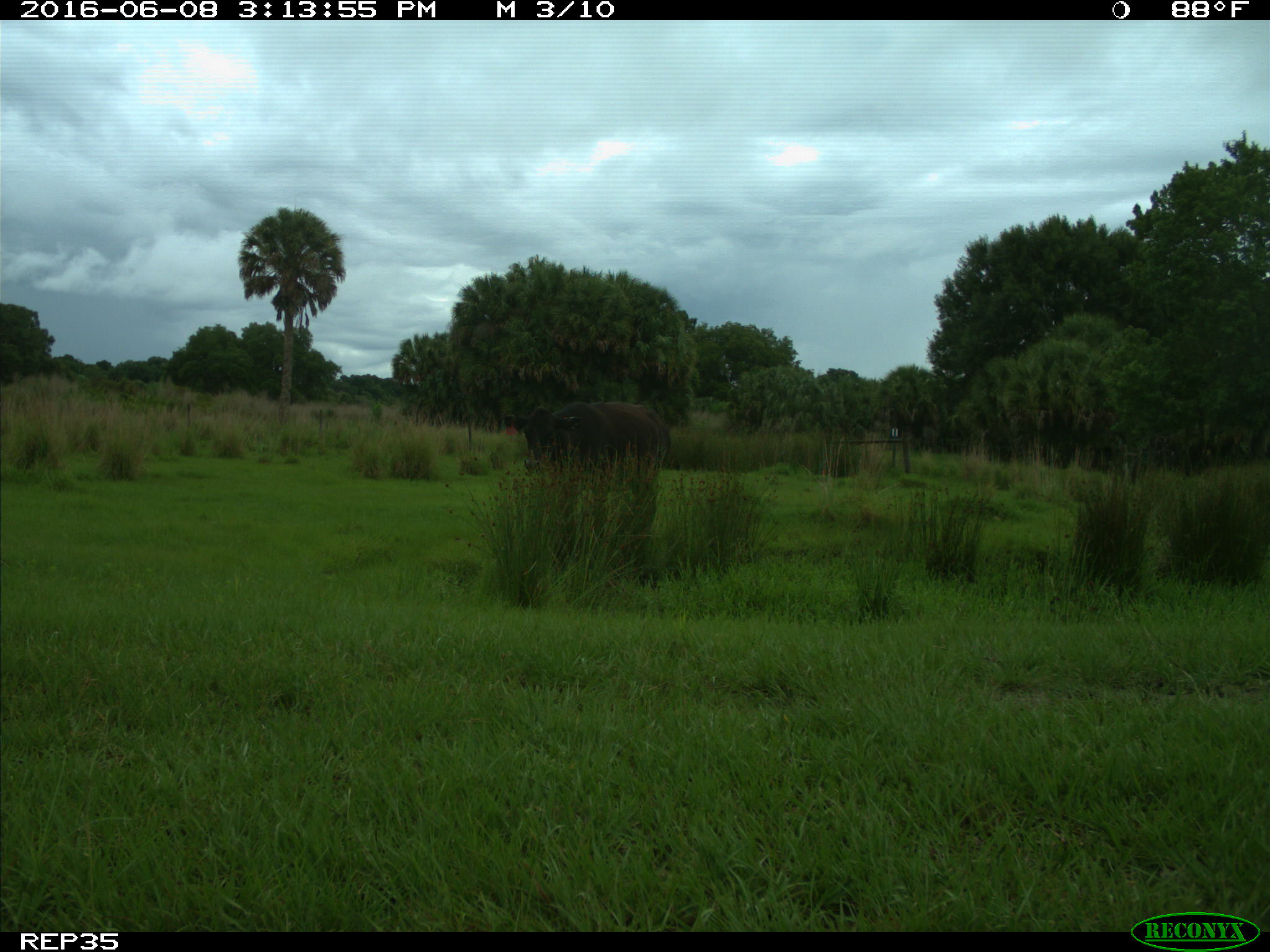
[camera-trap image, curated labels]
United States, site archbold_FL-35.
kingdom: Animalia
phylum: Chordata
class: Mammalia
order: Artiodactyla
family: Bovidae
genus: Bos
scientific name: Bos taurus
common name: domestic cow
Bos taurus (domestic cow).